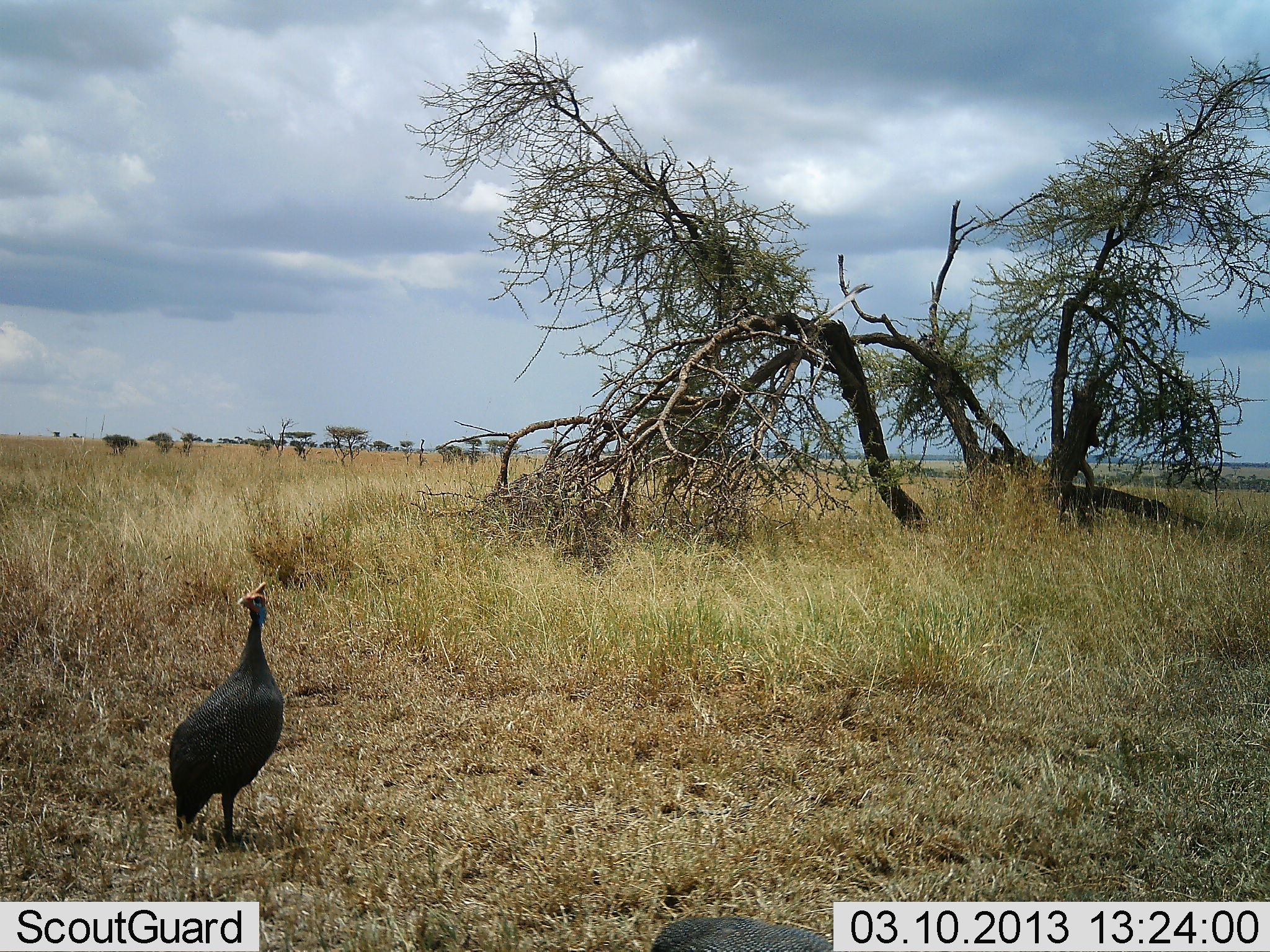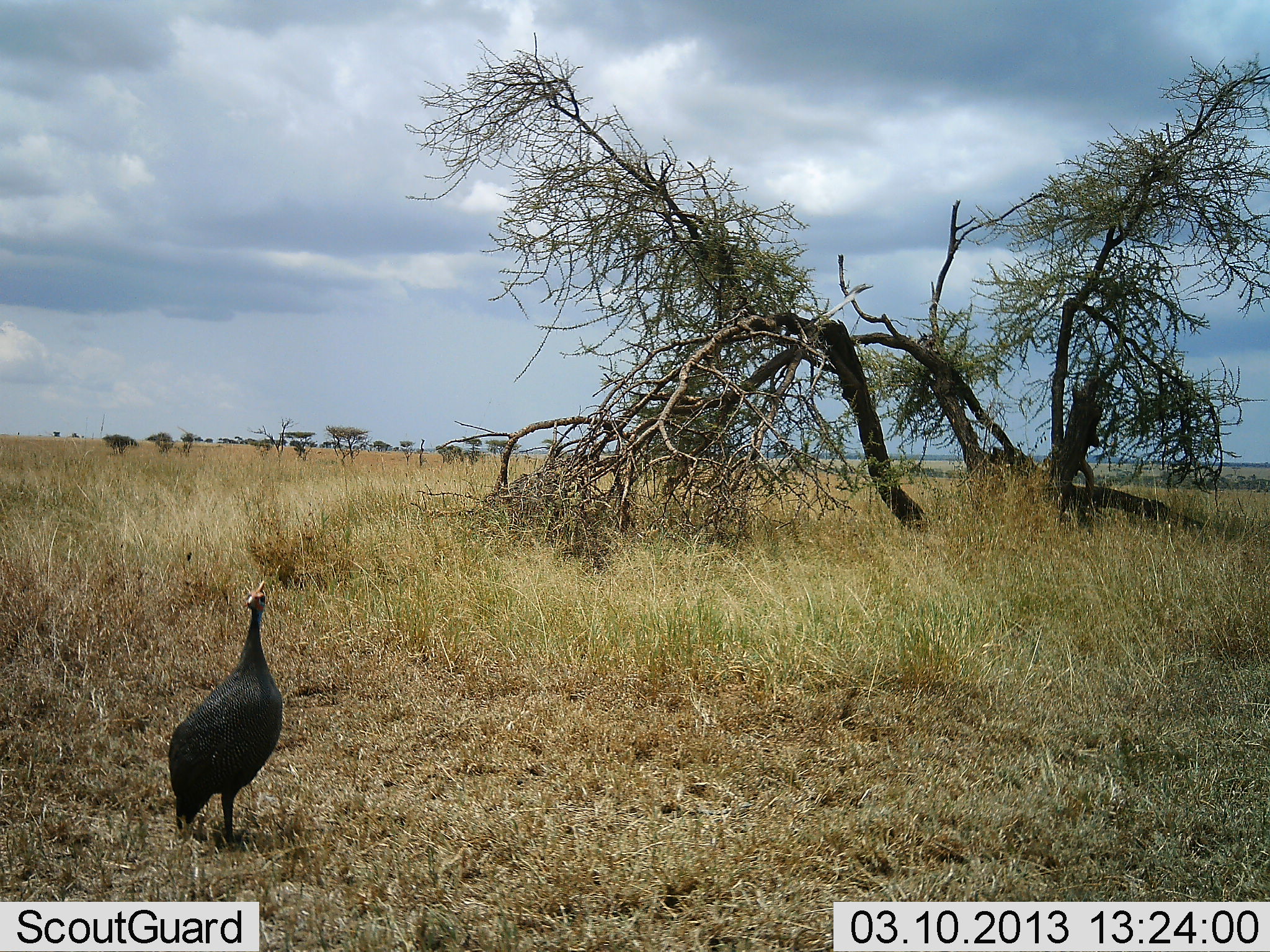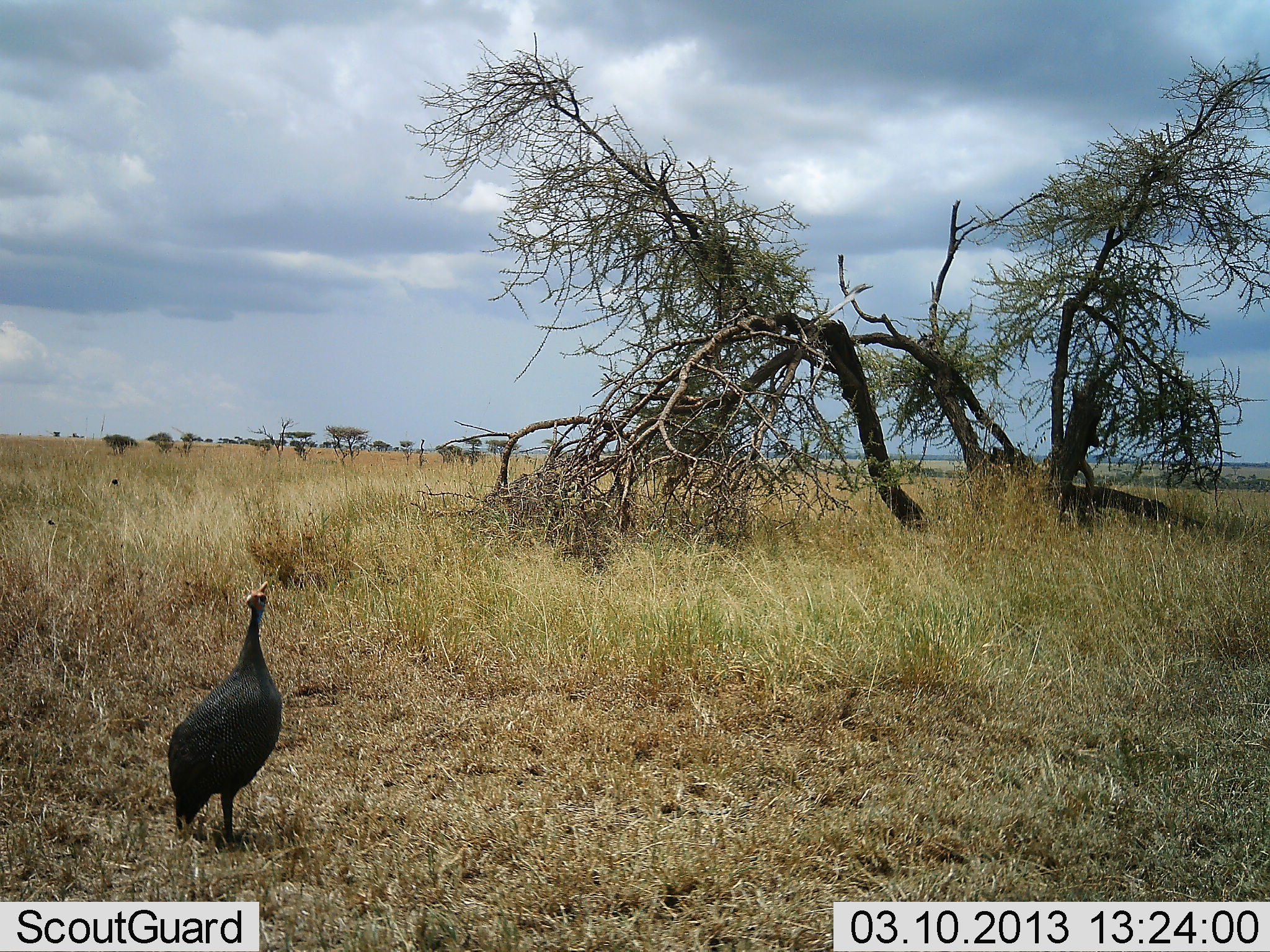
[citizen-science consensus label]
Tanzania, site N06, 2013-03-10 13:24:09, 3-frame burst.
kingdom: Animalia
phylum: Chordata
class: Aves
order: Galliformes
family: Numididae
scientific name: Numididae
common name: guinea fowl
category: guineafowl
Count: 1.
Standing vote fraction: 98%.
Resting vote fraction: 2%.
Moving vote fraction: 0%.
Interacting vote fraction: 0%.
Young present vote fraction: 0%.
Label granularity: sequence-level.